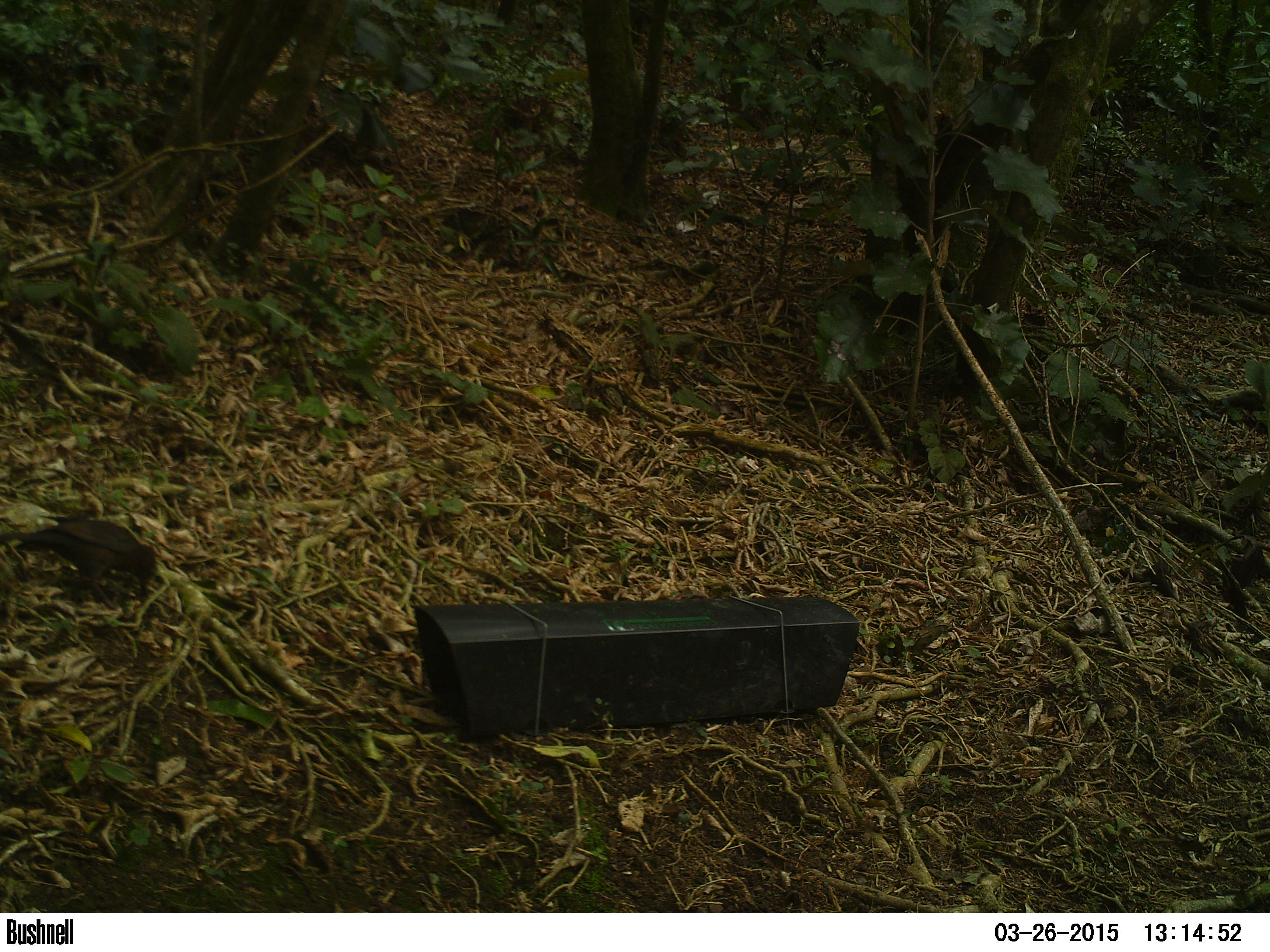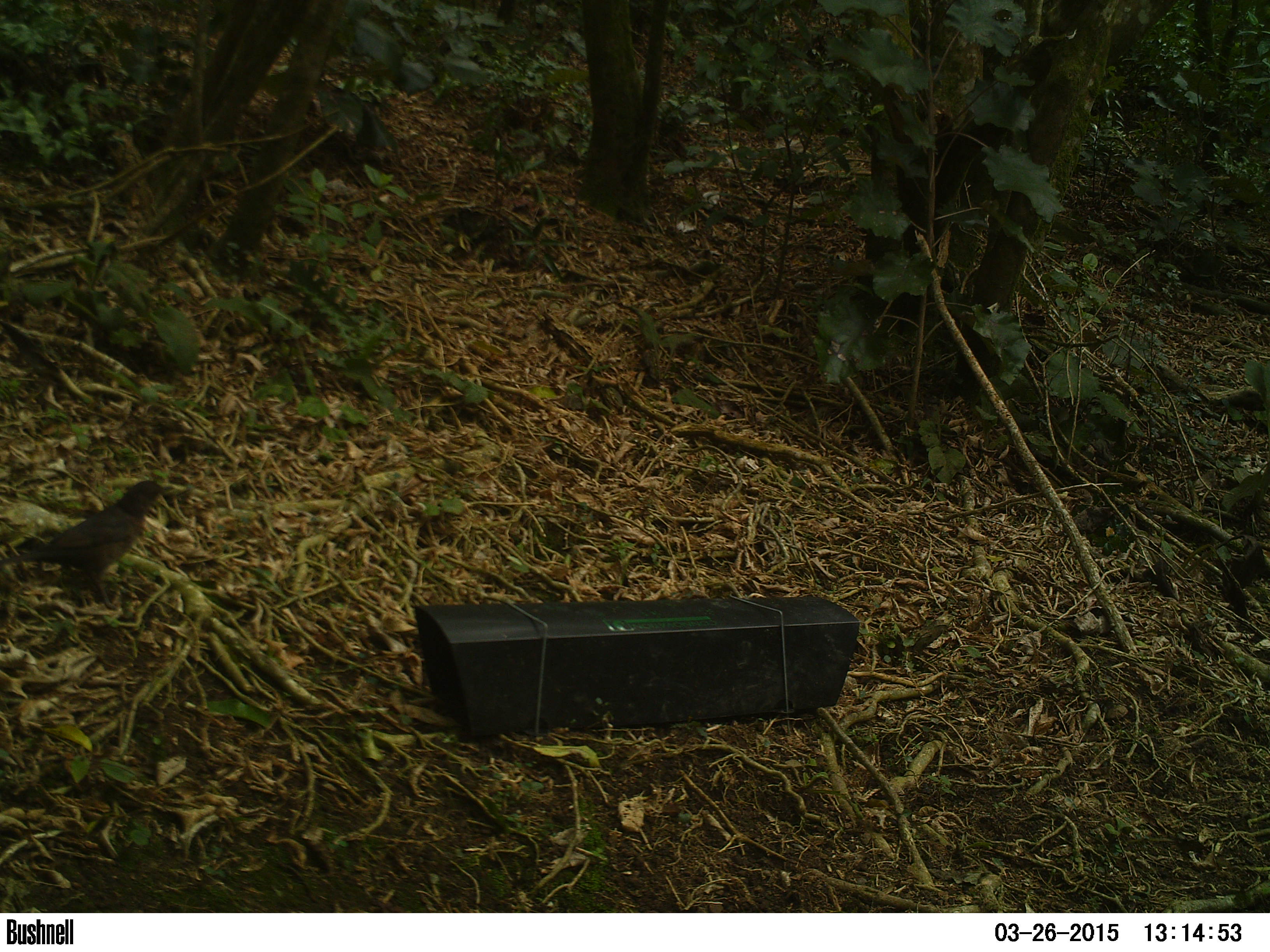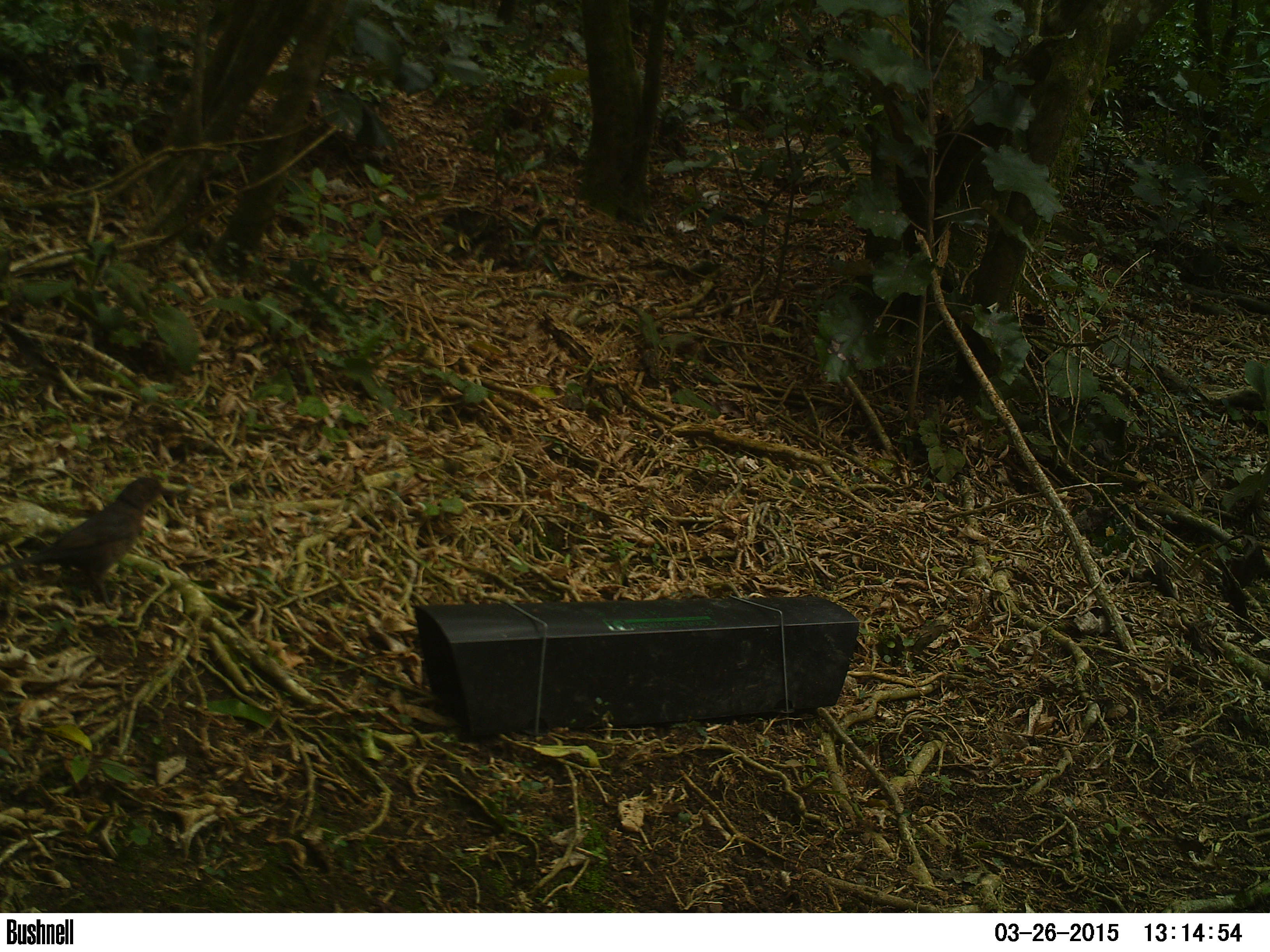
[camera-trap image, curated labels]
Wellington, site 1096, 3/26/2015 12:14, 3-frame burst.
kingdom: Animalia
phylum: Chordata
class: Aves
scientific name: Aves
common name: bird